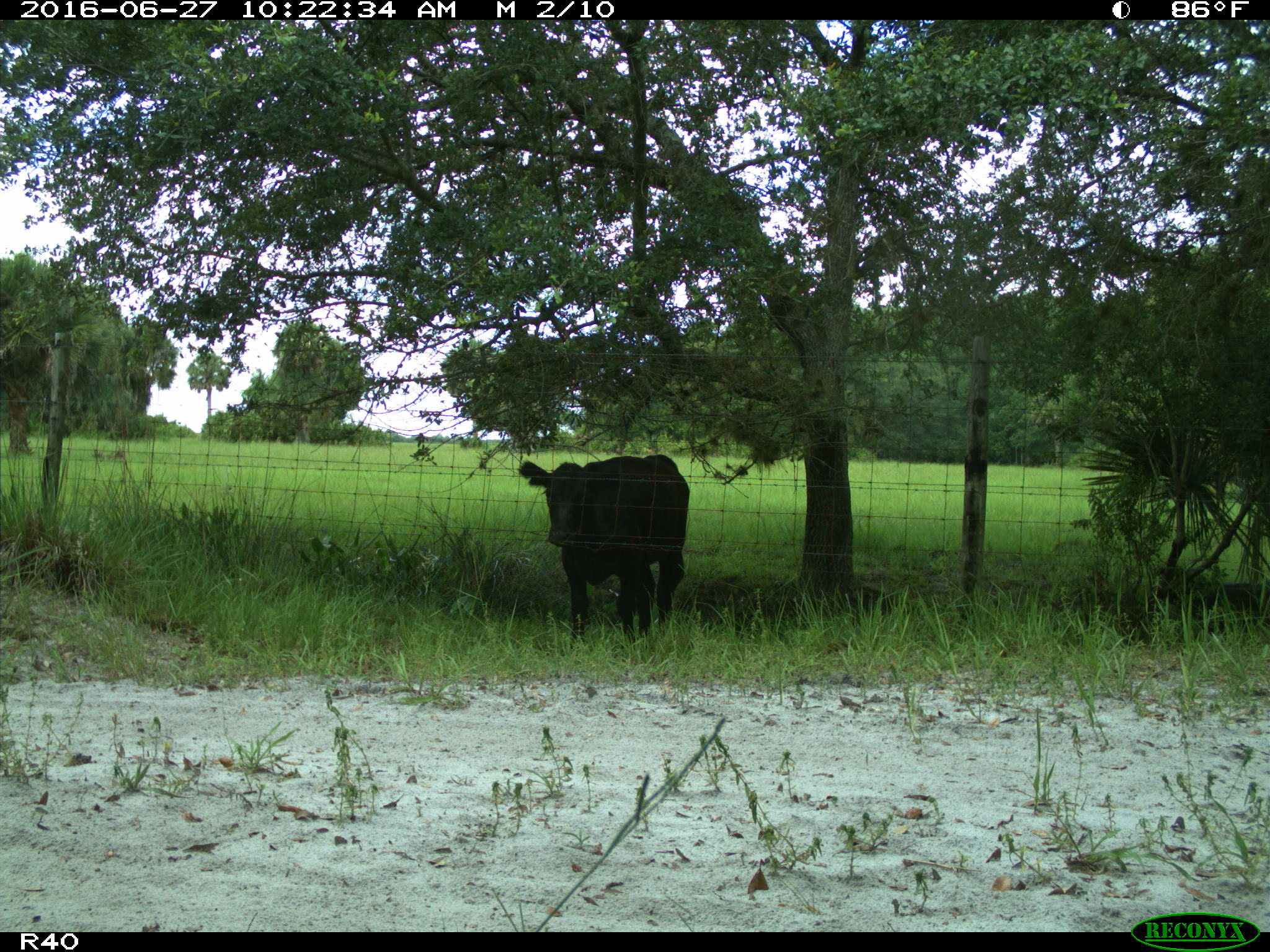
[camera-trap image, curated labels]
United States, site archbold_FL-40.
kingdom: Animalia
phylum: Chordata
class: Mammalia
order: Artiodactyla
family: Bovidae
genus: Bos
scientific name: Bos taurus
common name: domestic cow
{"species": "Bos taurus (domestic cow)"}